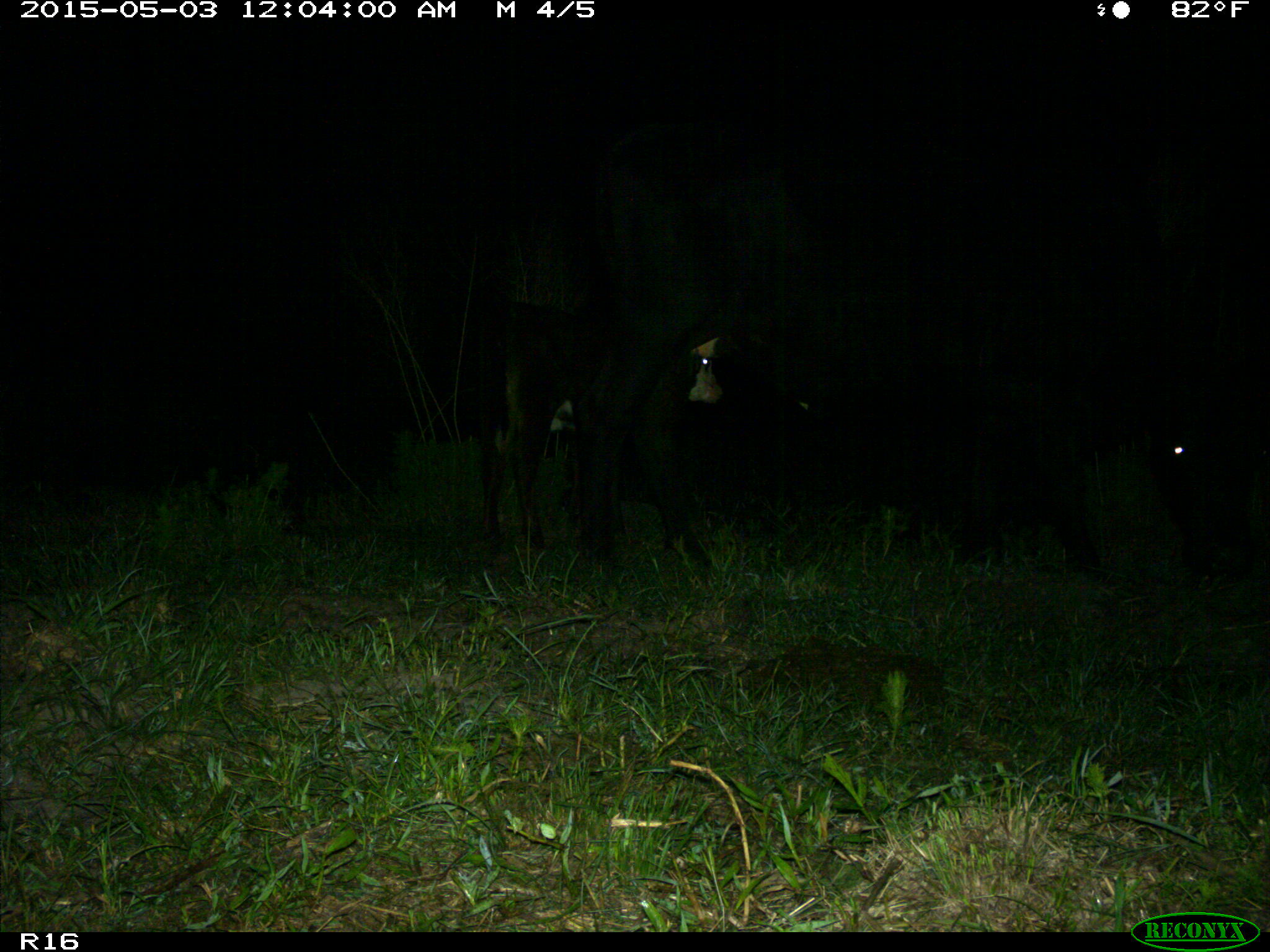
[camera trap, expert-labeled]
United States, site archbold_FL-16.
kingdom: Animalia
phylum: Chordata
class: Mammalia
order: Artiodactyla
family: Bovidae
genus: Bos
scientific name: Bos taurus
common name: domestic cow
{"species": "Bos taurus (domestic cow)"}